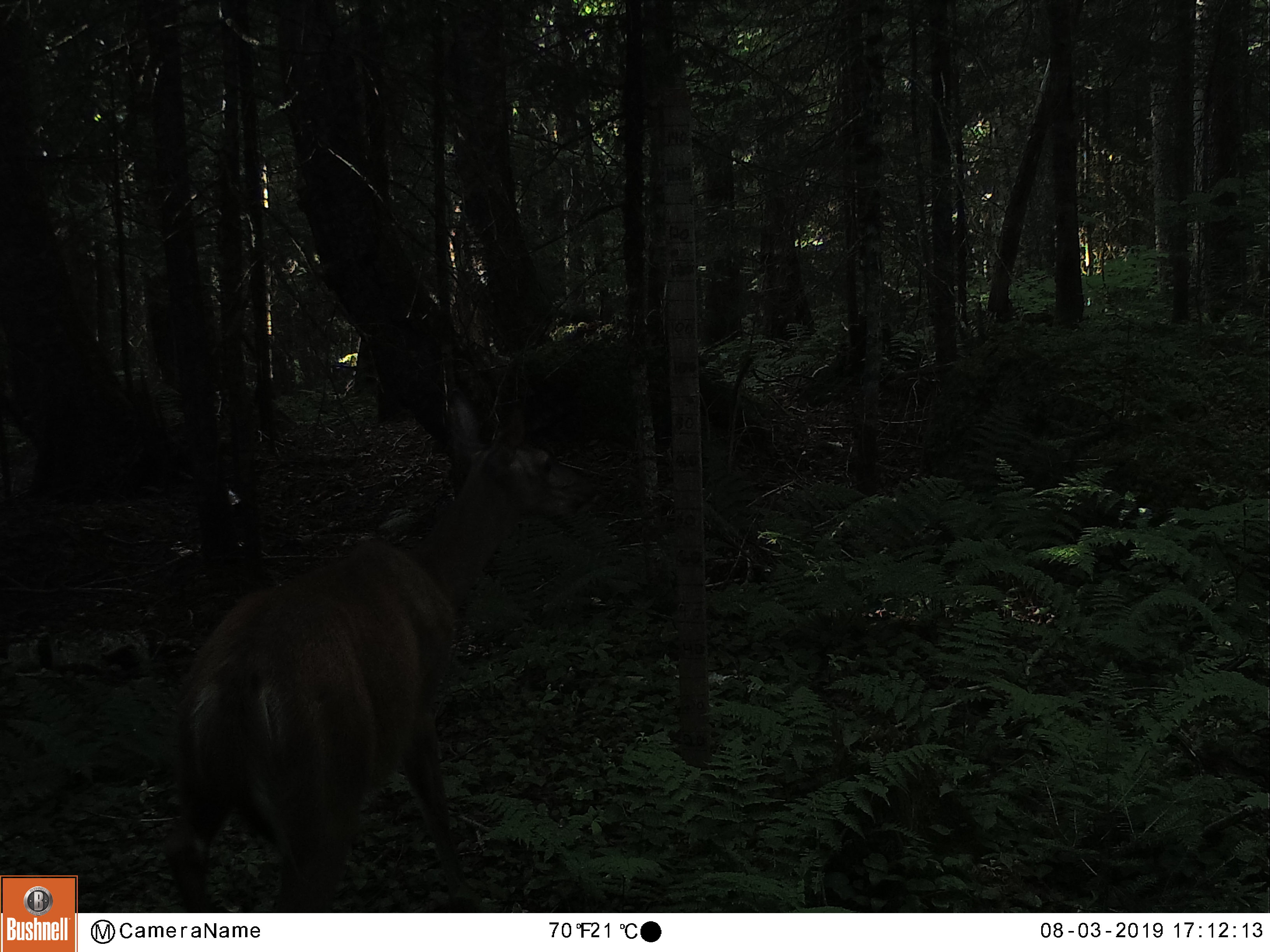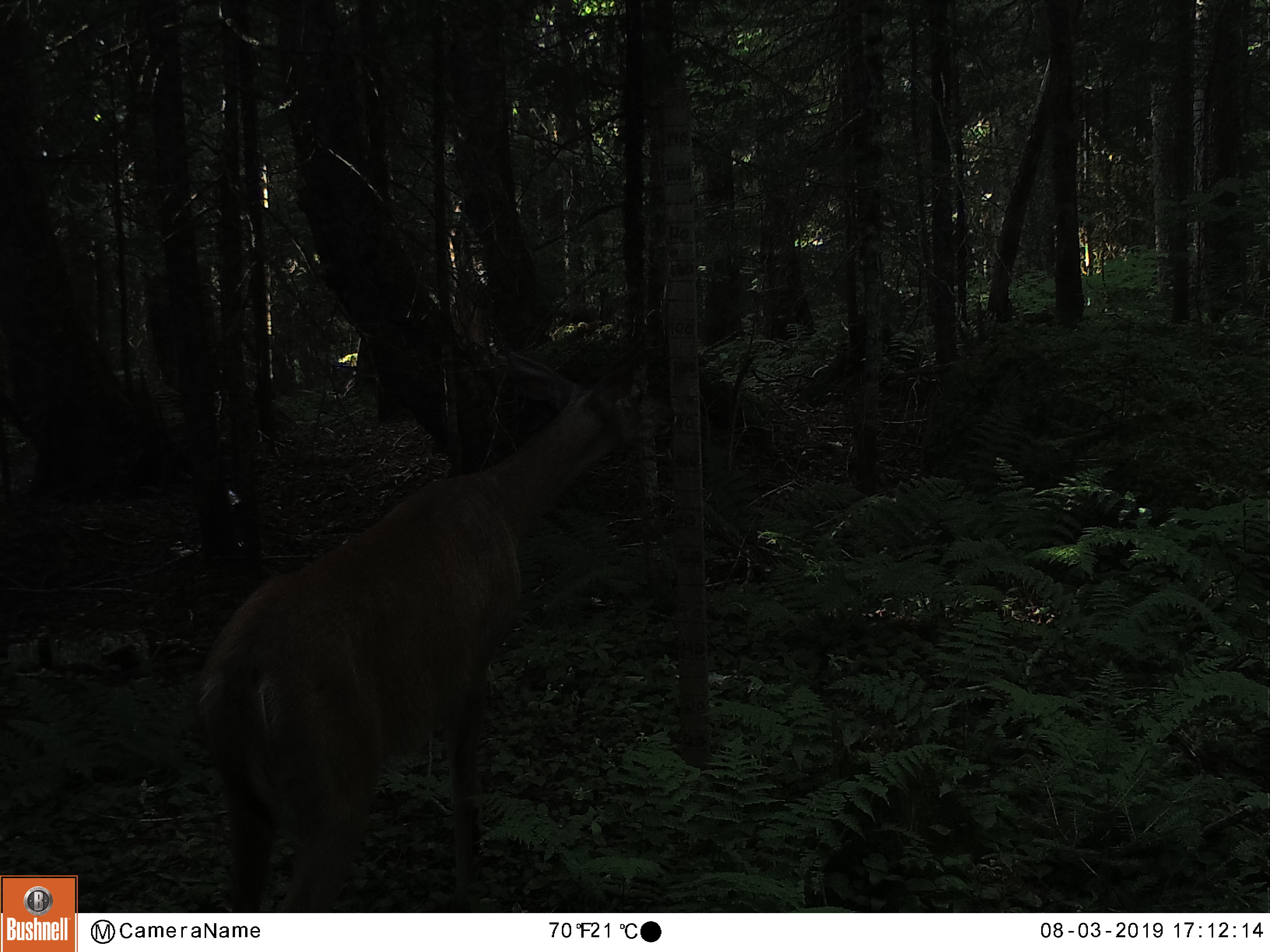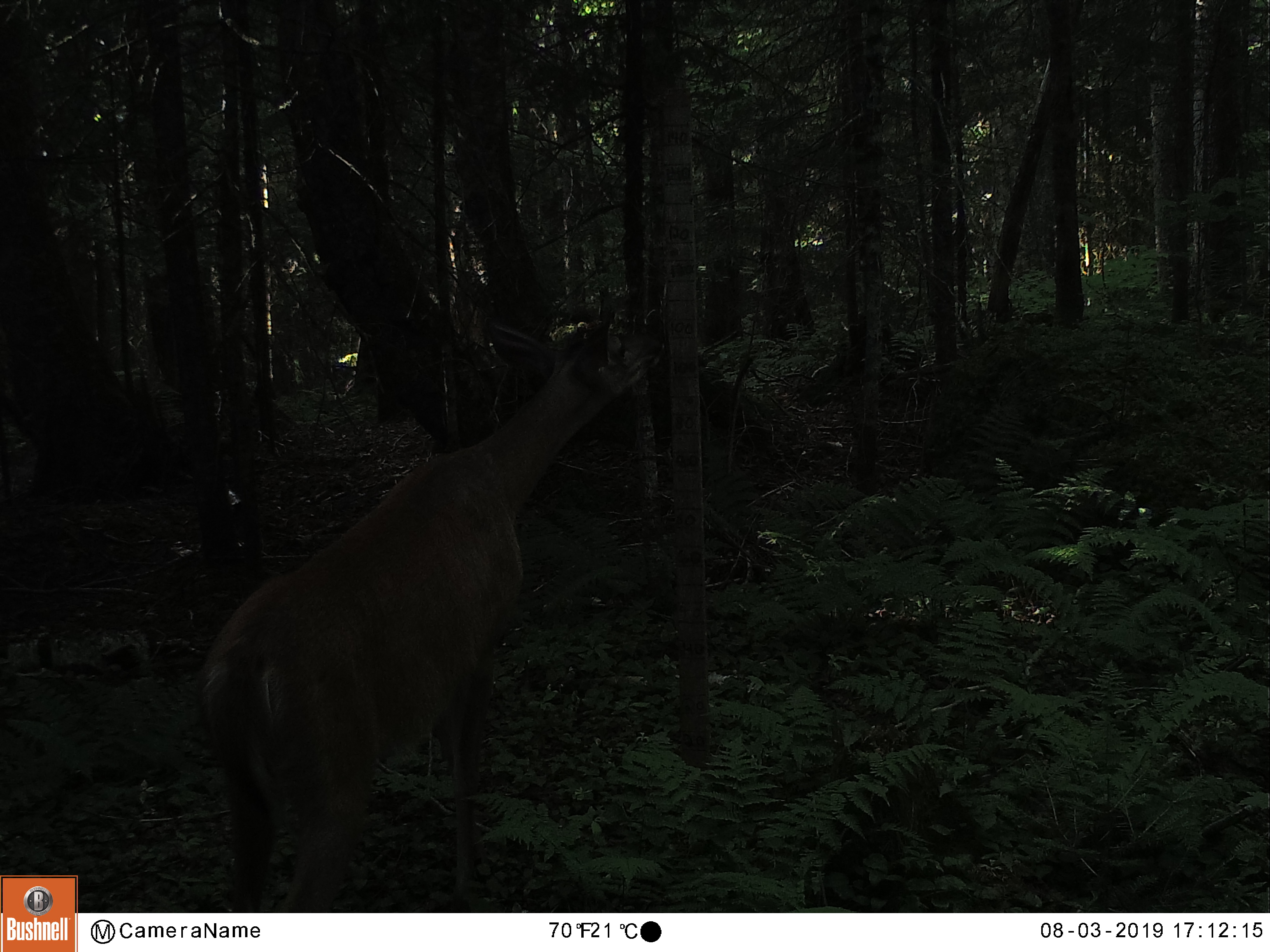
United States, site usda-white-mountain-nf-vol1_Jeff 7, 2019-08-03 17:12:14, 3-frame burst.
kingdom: Animalia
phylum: Chordata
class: Mammalia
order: Artiodactyla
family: Cervidae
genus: Odocoileus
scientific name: Odocoileus virginianus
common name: white-tailed deer